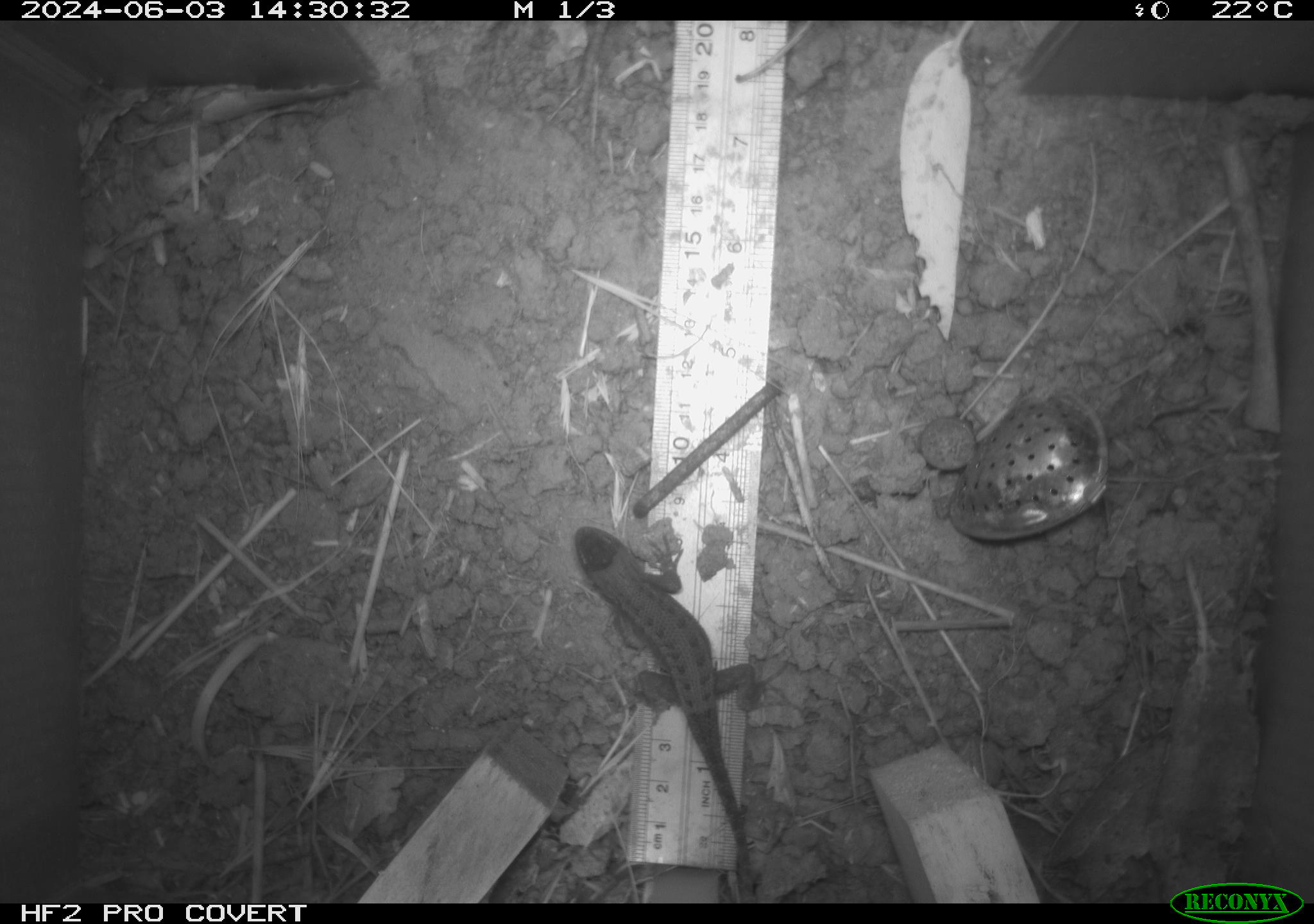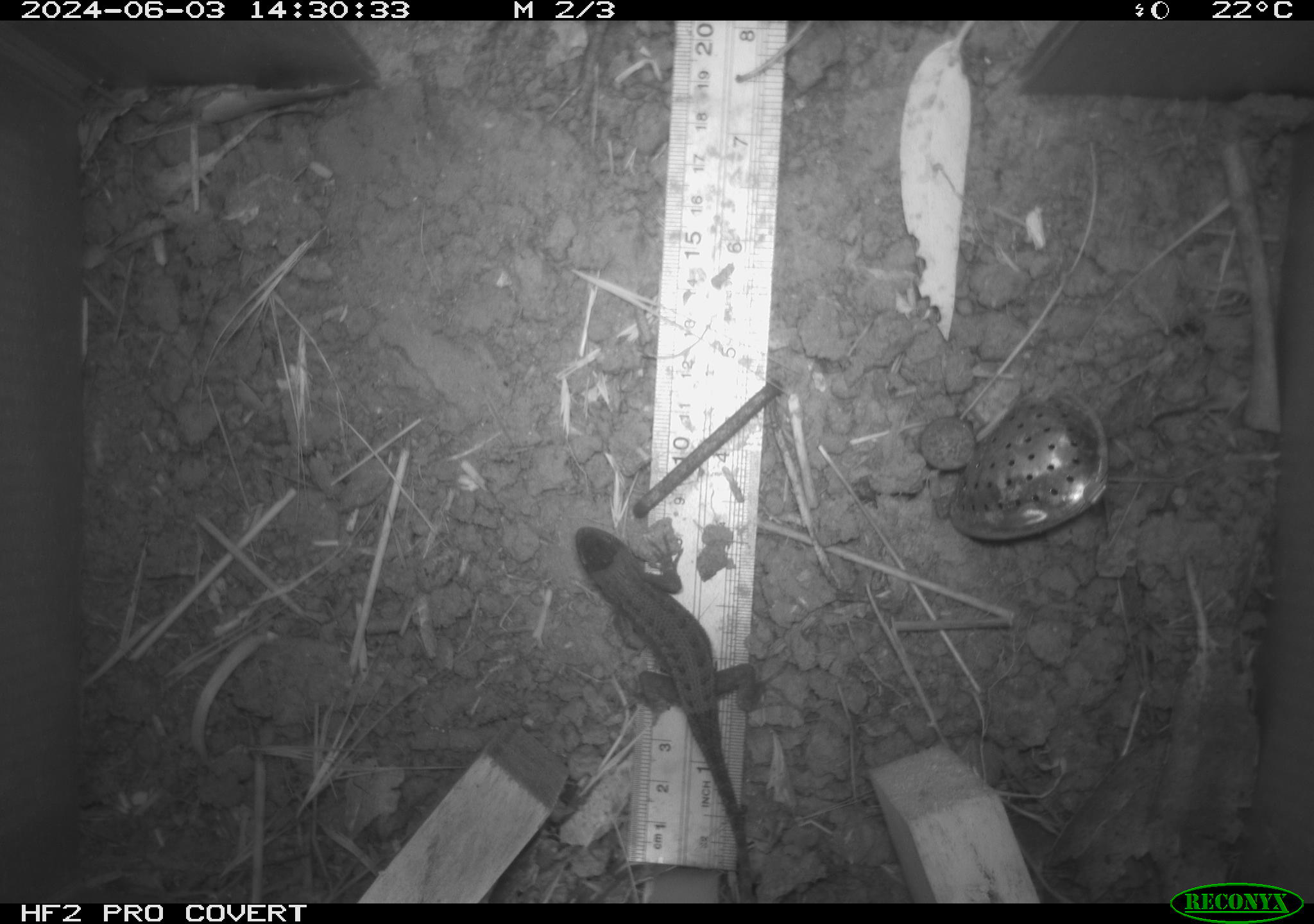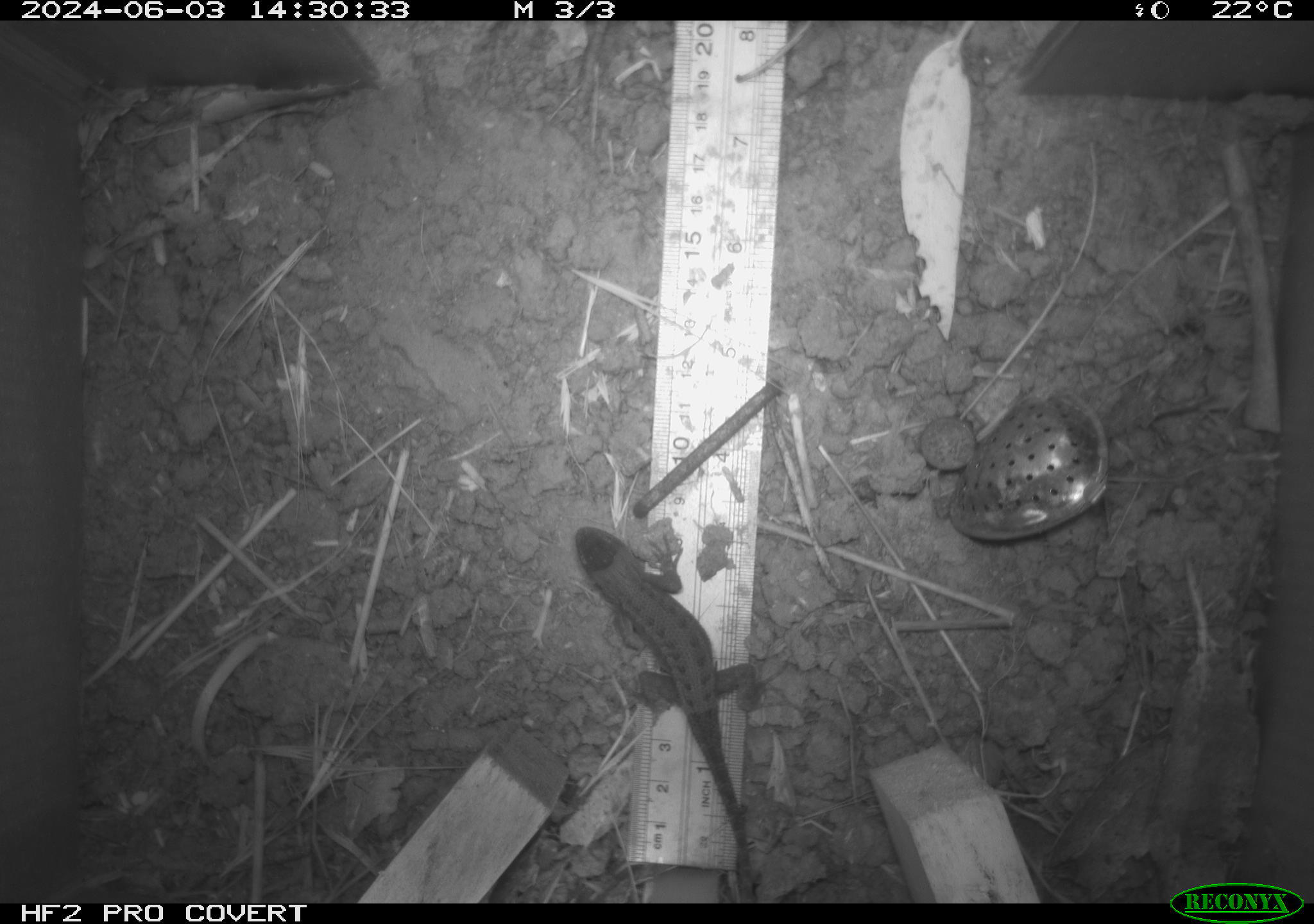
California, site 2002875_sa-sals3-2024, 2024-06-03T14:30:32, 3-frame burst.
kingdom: Animalia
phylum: Chordata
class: Reptilia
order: Squamata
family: Phrynosomatidae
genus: Sceloporus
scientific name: Sceloporus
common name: spiny lizards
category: sceloporus species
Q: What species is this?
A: Sceloporus species (spiny lizards) (Sceloporus).